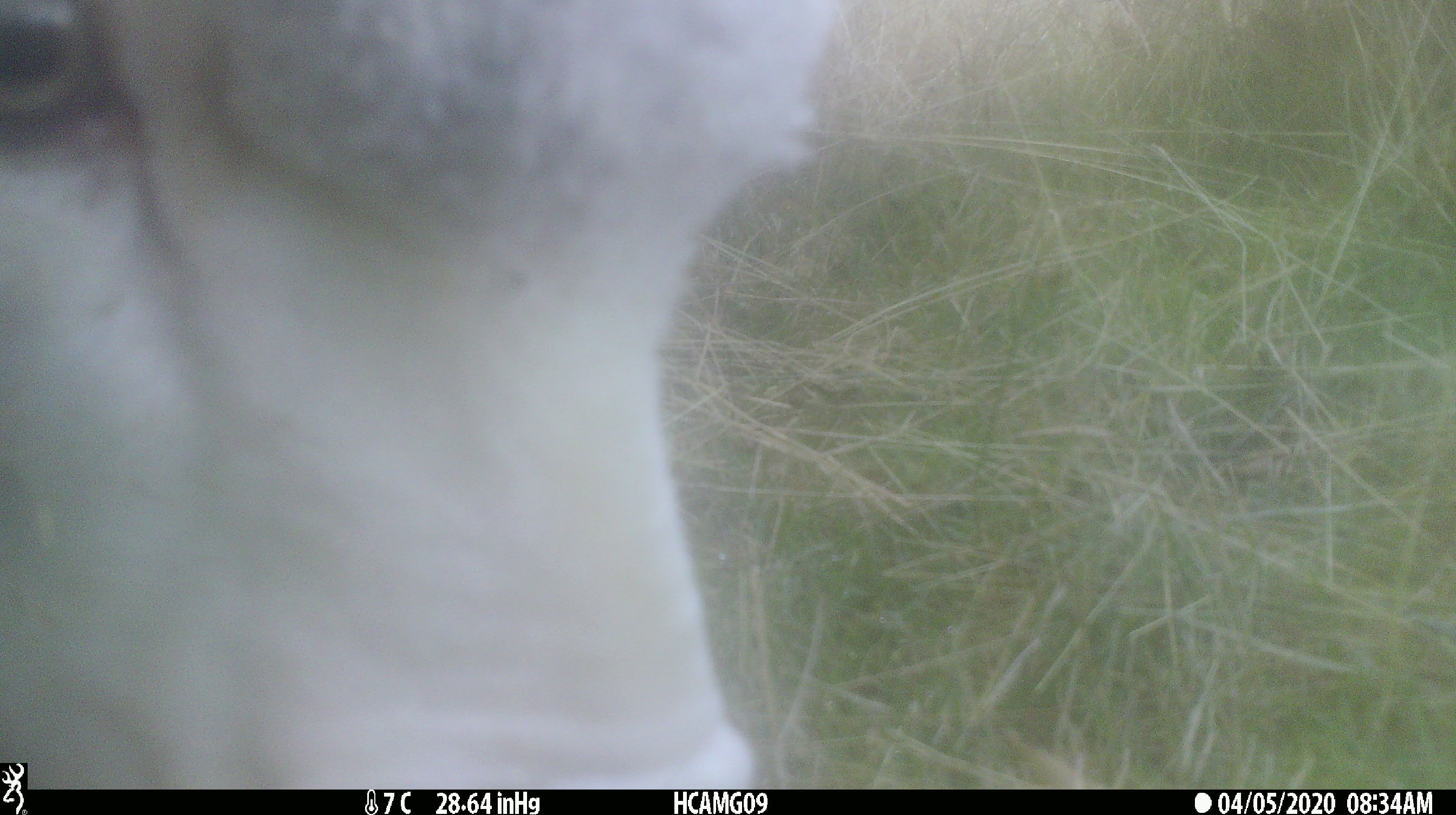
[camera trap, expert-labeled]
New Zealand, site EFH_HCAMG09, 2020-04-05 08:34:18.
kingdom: Animalia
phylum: Chordata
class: Mammalia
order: Artiodactyla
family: Bovidae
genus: Ovis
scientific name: Ovis aries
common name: domestic sheep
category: sheep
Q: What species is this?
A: Sheep (domestic sheep) (Ovis aries).